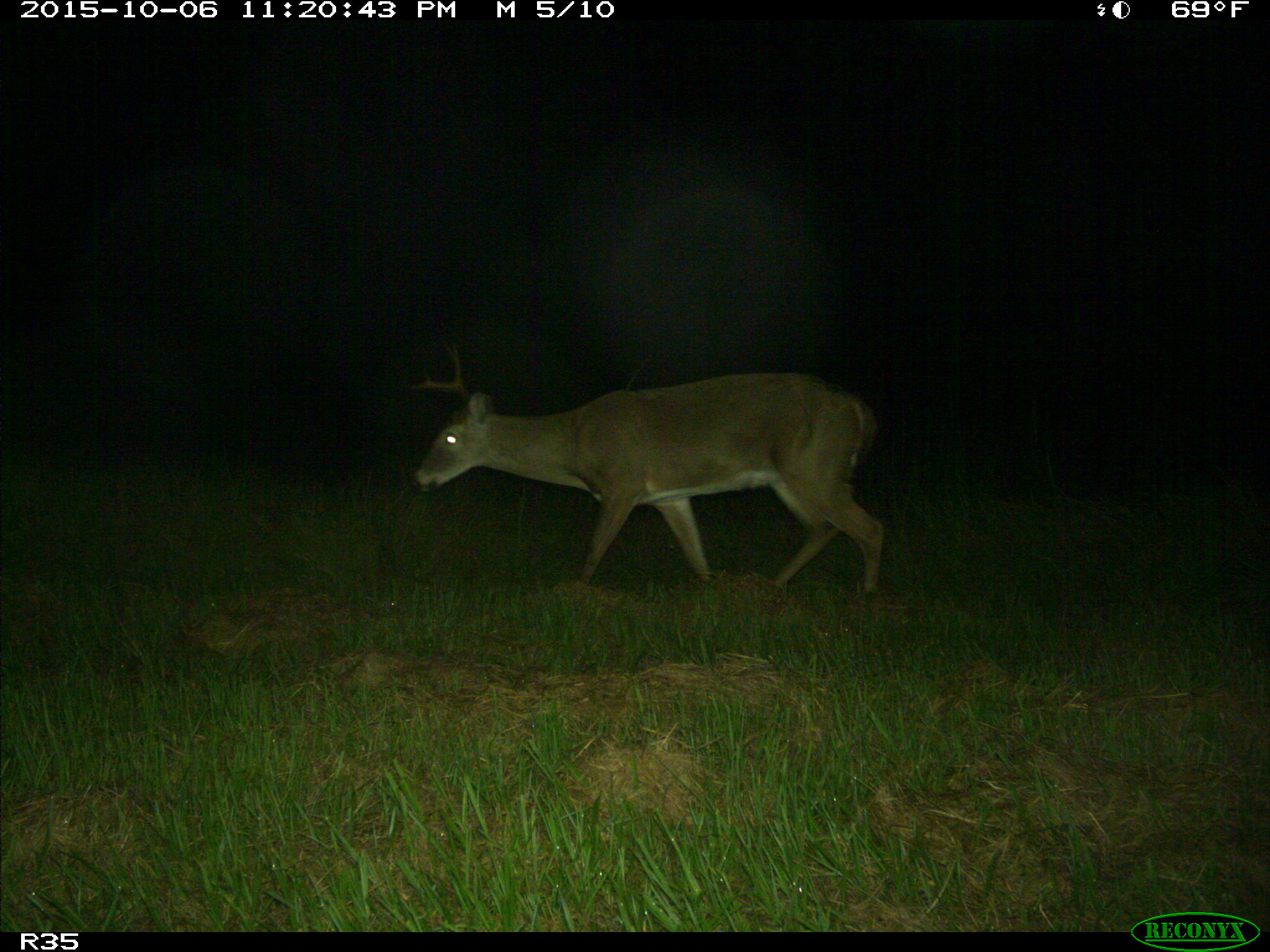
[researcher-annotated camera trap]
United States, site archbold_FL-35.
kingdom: Animalia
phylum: Chordata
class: Mammalia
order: Artiodactyla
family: Cervidae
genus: Odocoileus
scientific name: Odocoileus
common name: deer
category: unidentified deer